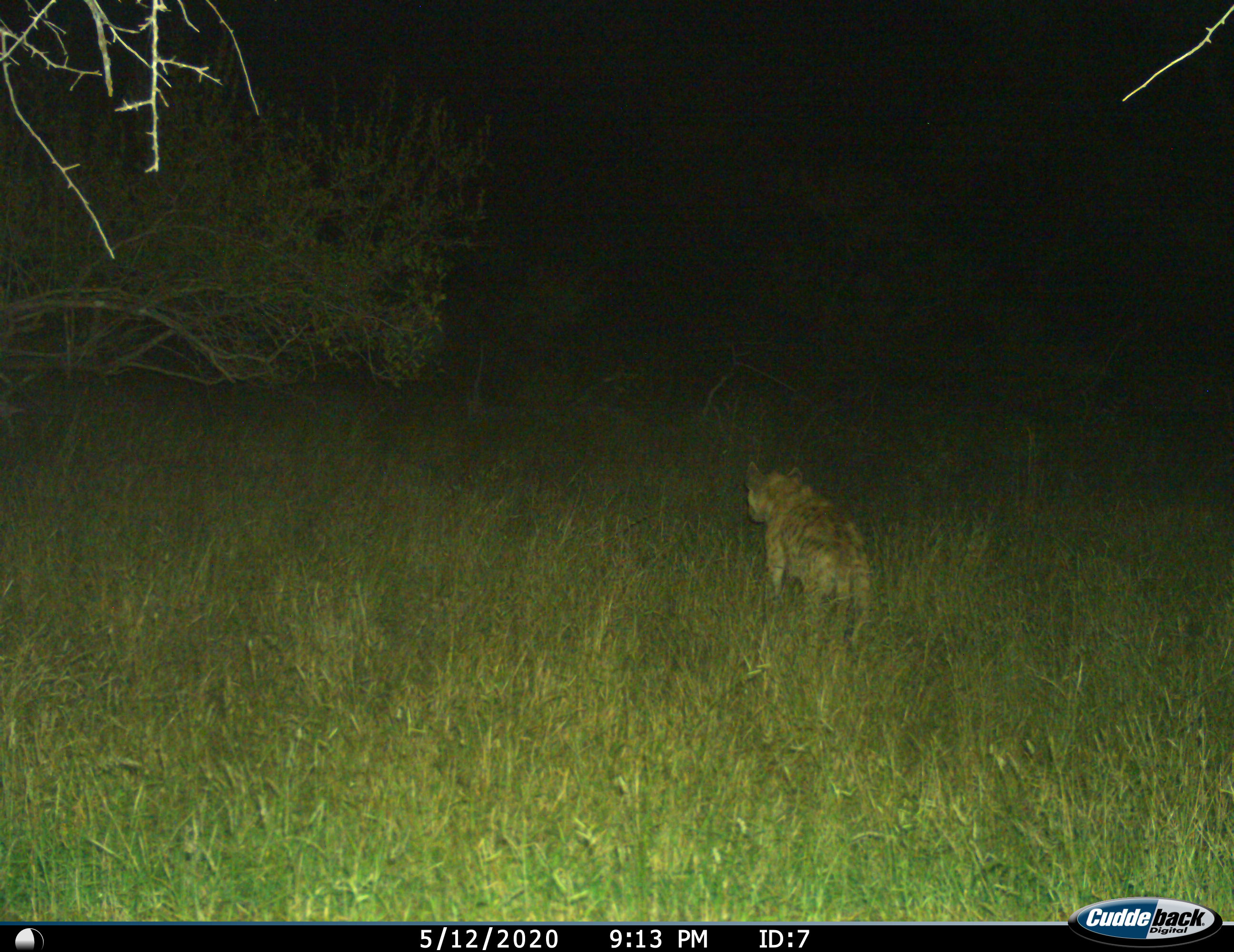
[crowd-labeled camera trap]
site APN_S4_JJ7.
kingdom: Animalia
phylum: Chordata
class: Mammalia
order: Carnivora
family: Hyaenidae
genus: Crocuta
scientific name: Crocuta crocuta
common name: spotted hyena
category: hyenaspotted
Hyenaspotted (spotted hyena) (Crocuta crocuta), count 1. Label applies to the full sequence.